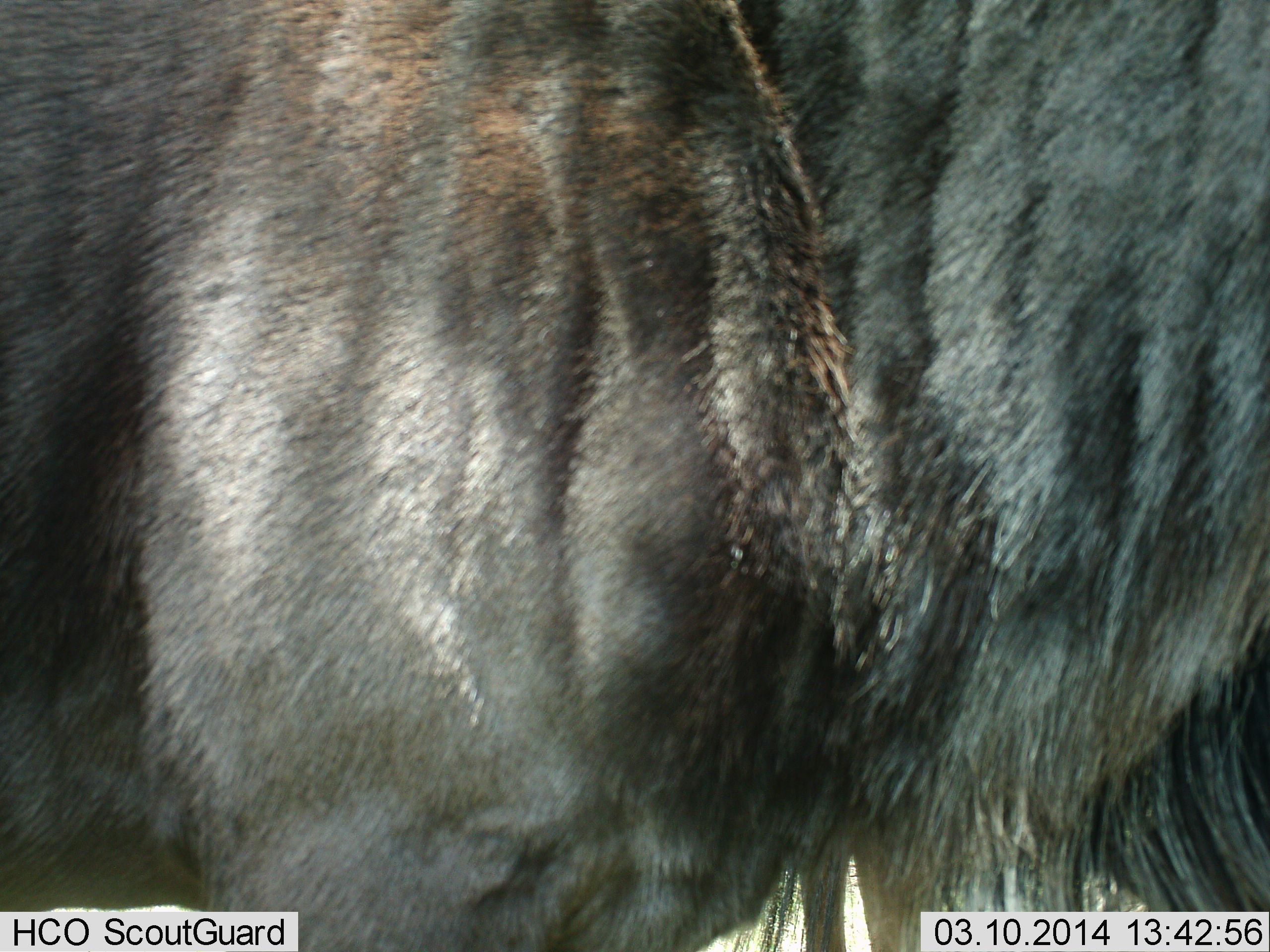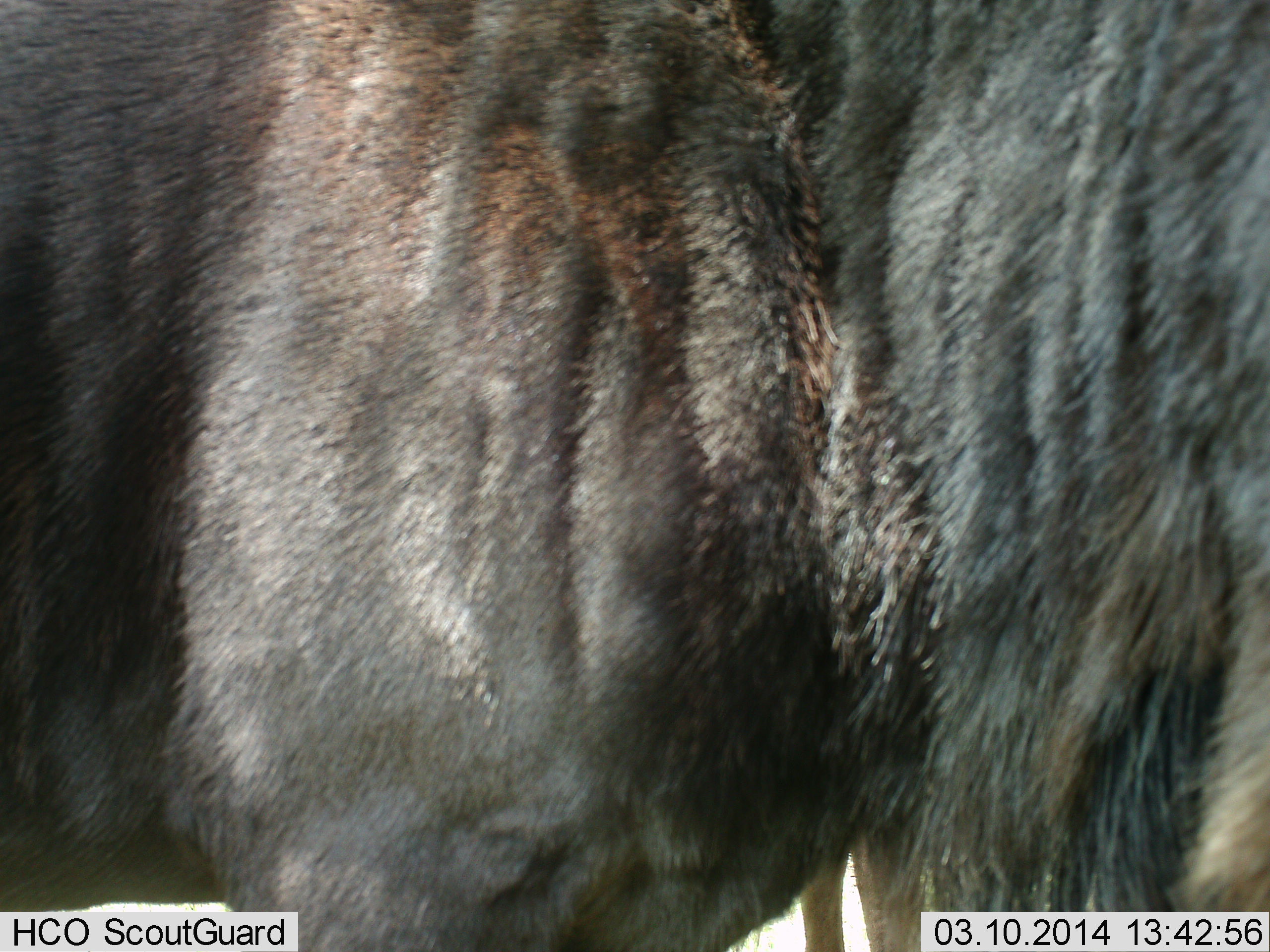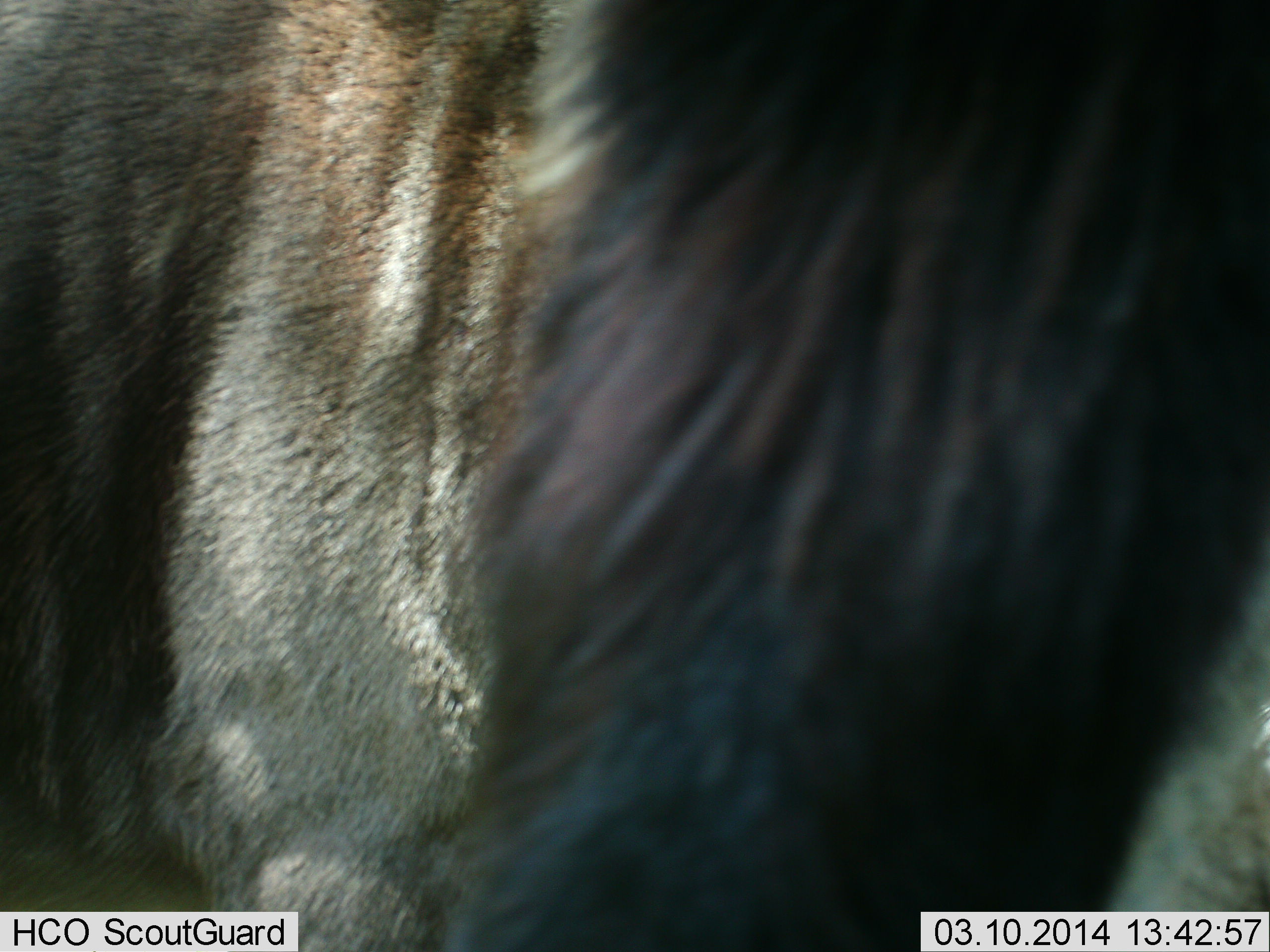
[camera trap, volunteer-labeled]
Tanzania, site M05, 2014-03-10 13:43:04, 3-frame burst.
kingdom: Animalia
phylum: Chordata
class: Mammalia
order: Artiodactyla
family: Bovidae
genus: Connochaetes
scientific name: Connochaetes taurinus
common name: blue wildebeest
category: wildebeest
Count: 1.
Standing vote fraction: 100%.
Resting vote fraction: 0%.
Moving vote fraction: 0%.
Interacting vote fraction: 0%.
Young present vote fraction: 0%.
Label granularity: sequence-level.